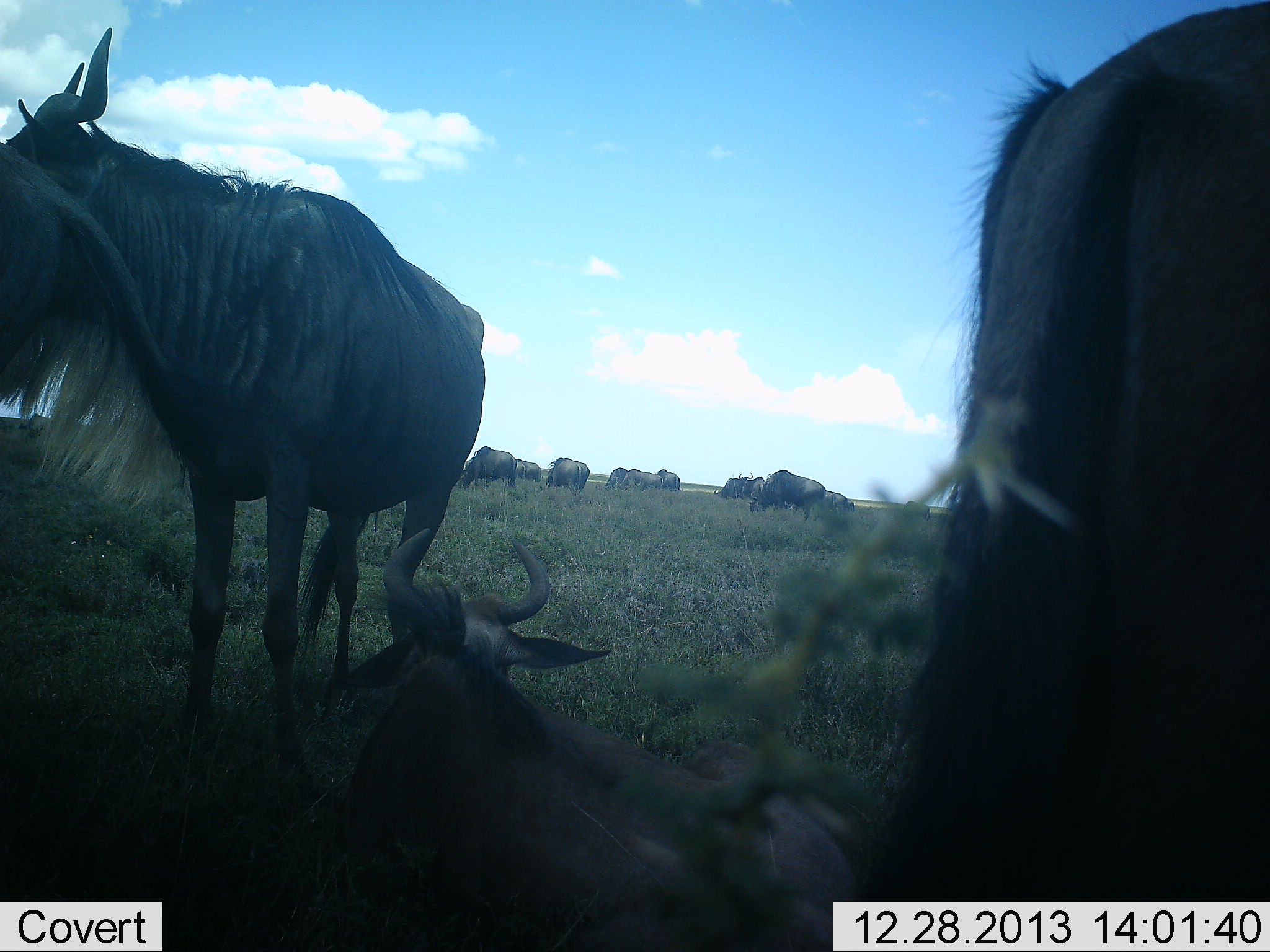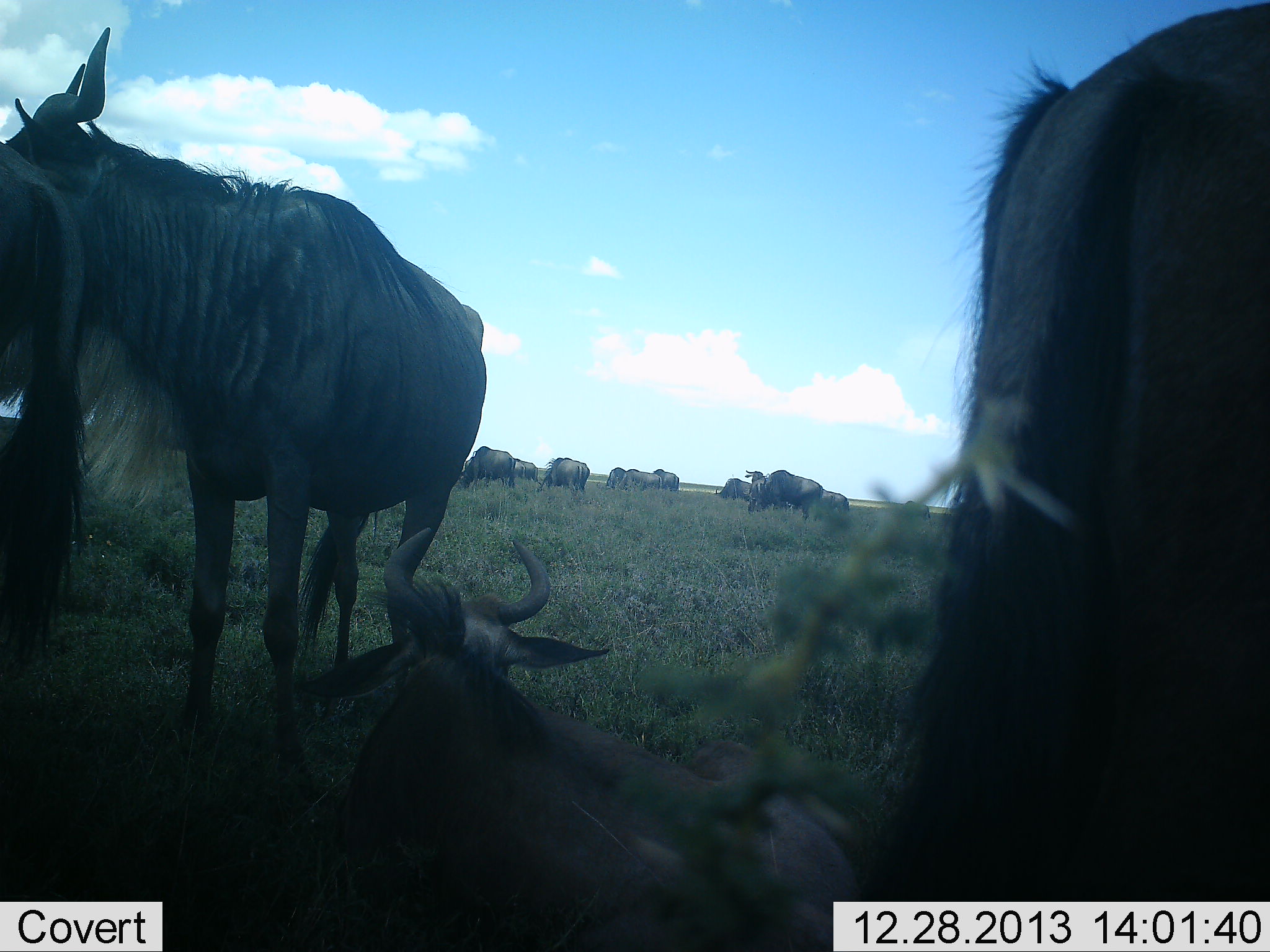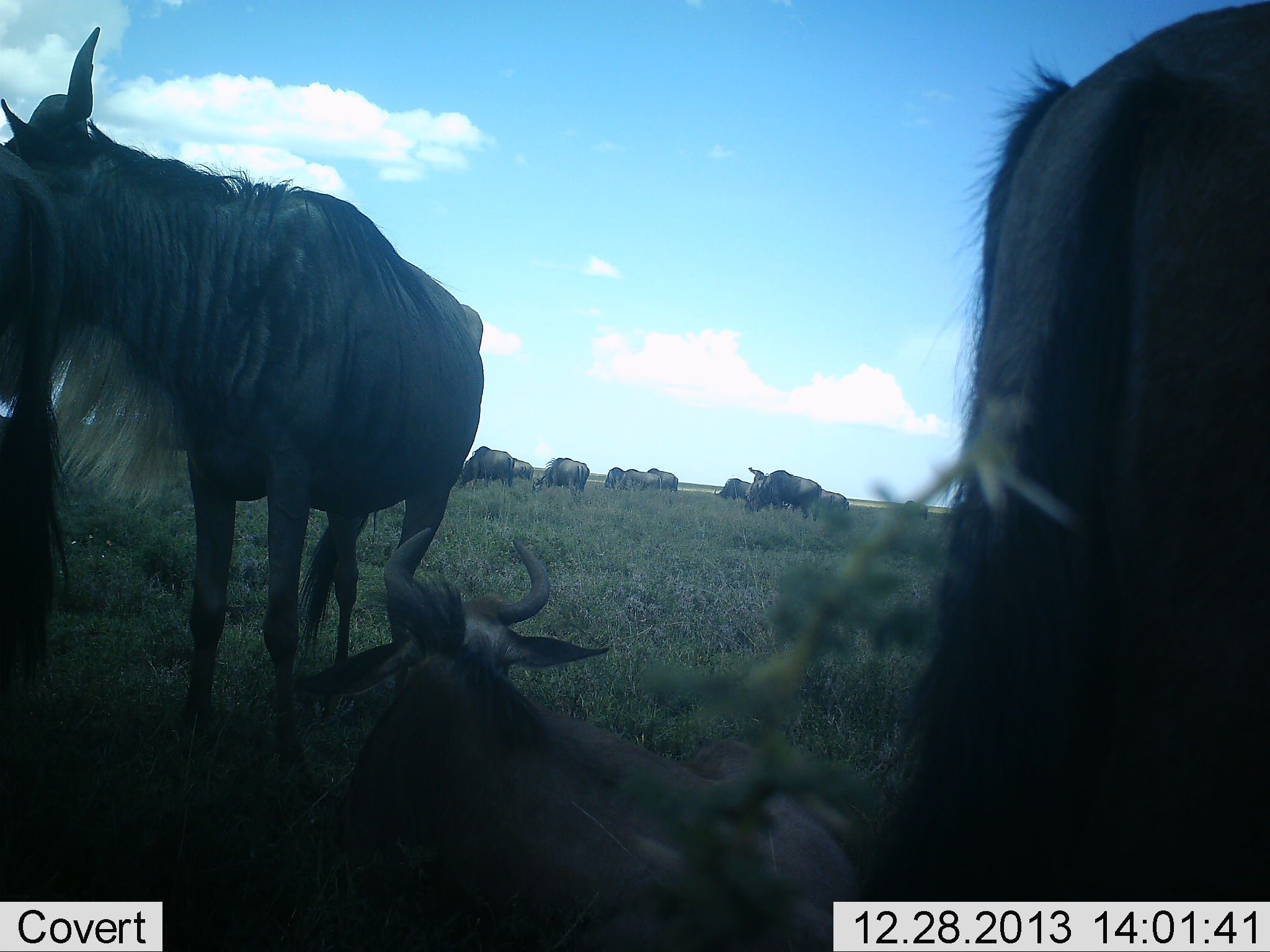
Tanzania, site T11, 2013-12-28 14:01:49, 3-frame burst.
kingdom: Animalia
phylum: Chordata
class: Mammalia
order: Artiodactyla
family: Bovidae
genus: Connochaetes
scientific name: Connochaetes taurinus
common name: blue wildebeest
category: wildebeest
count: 11-50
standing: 40%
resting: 80%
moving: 0%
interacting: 20%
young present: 0%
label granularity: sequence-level